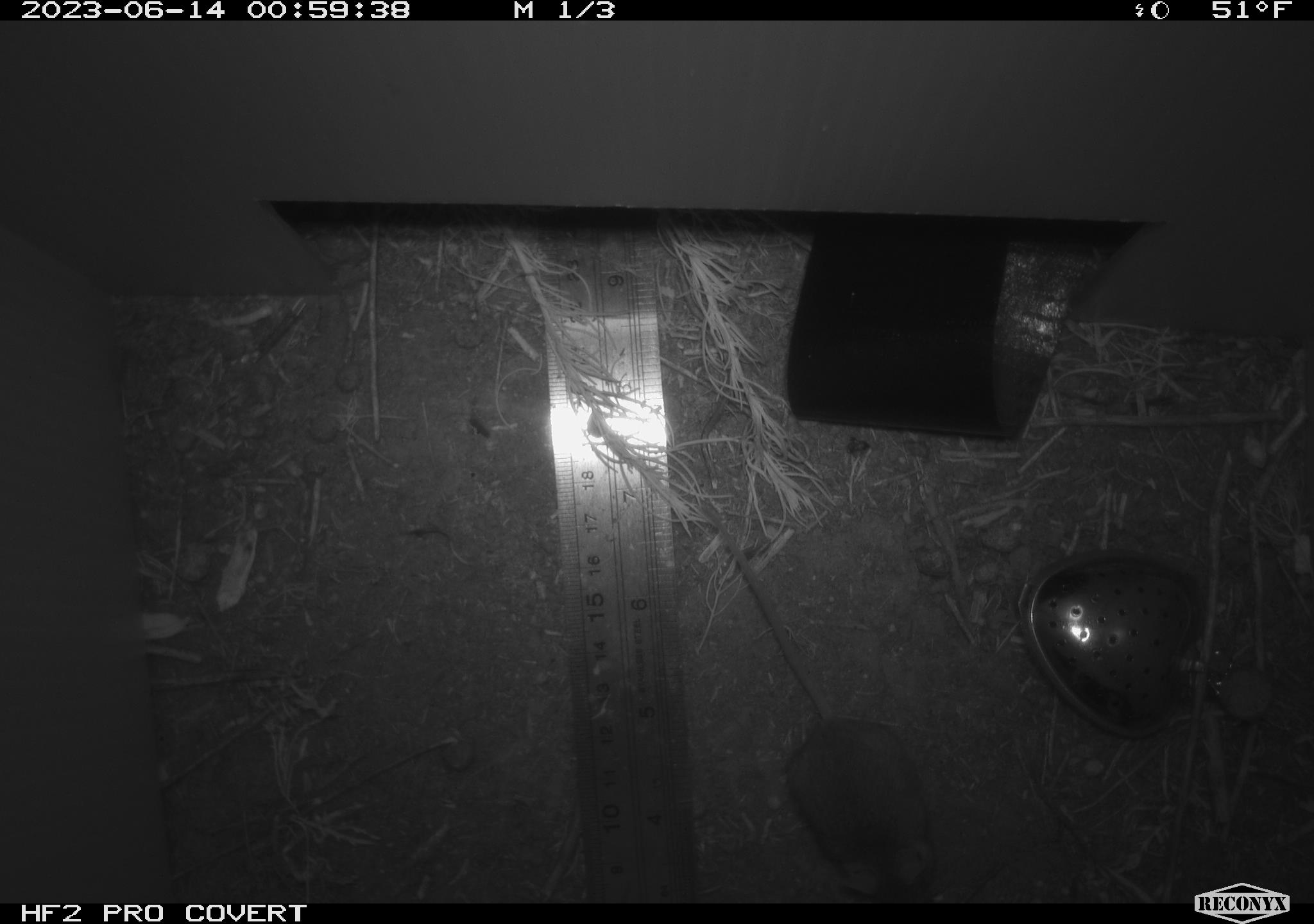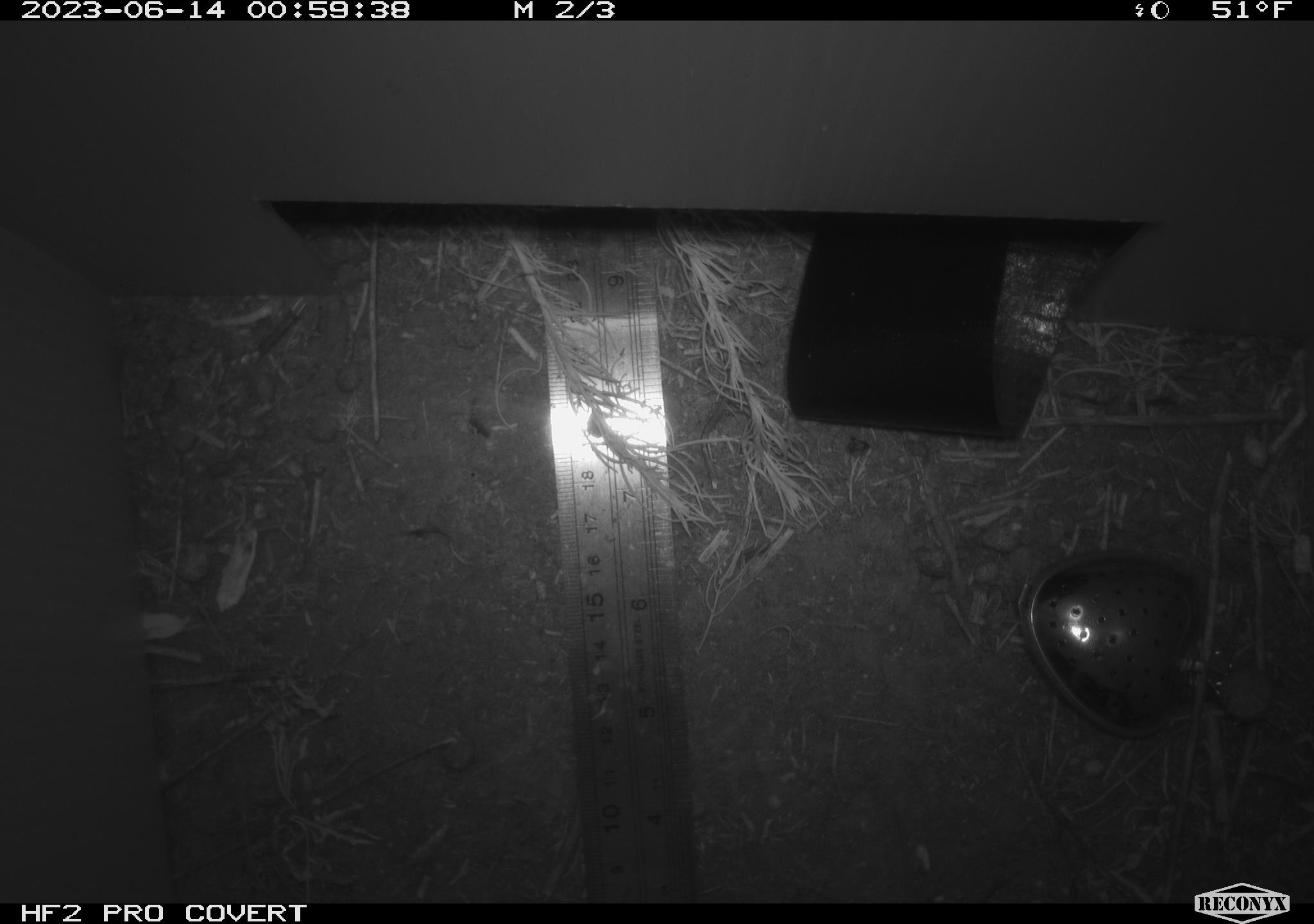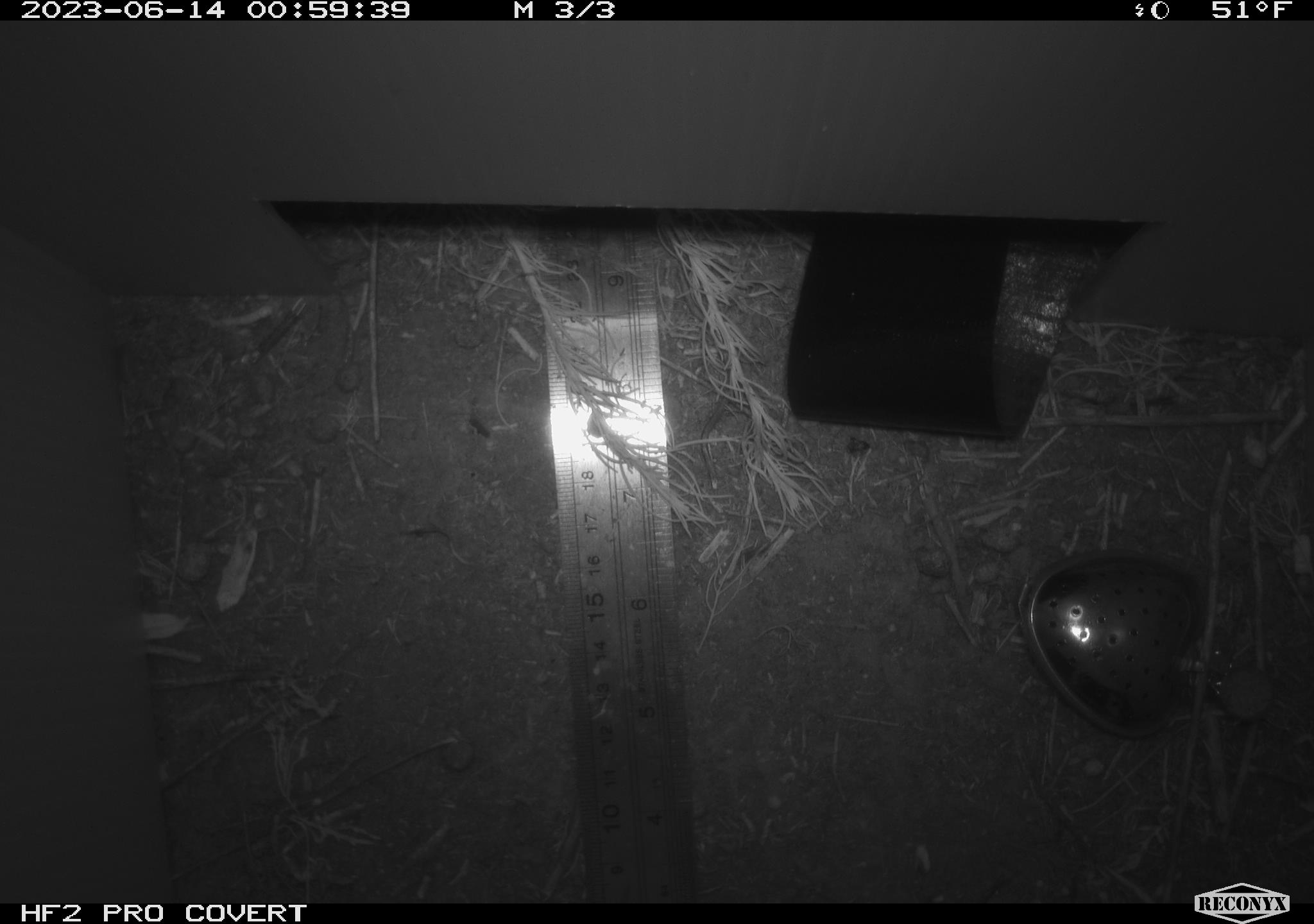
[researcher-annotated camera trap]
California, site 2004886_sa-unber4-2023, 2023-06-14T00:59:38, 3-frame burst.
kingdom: Animalia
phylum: Chordata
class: Mammalia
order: Rodentia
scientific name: Rodentia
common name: mouse species